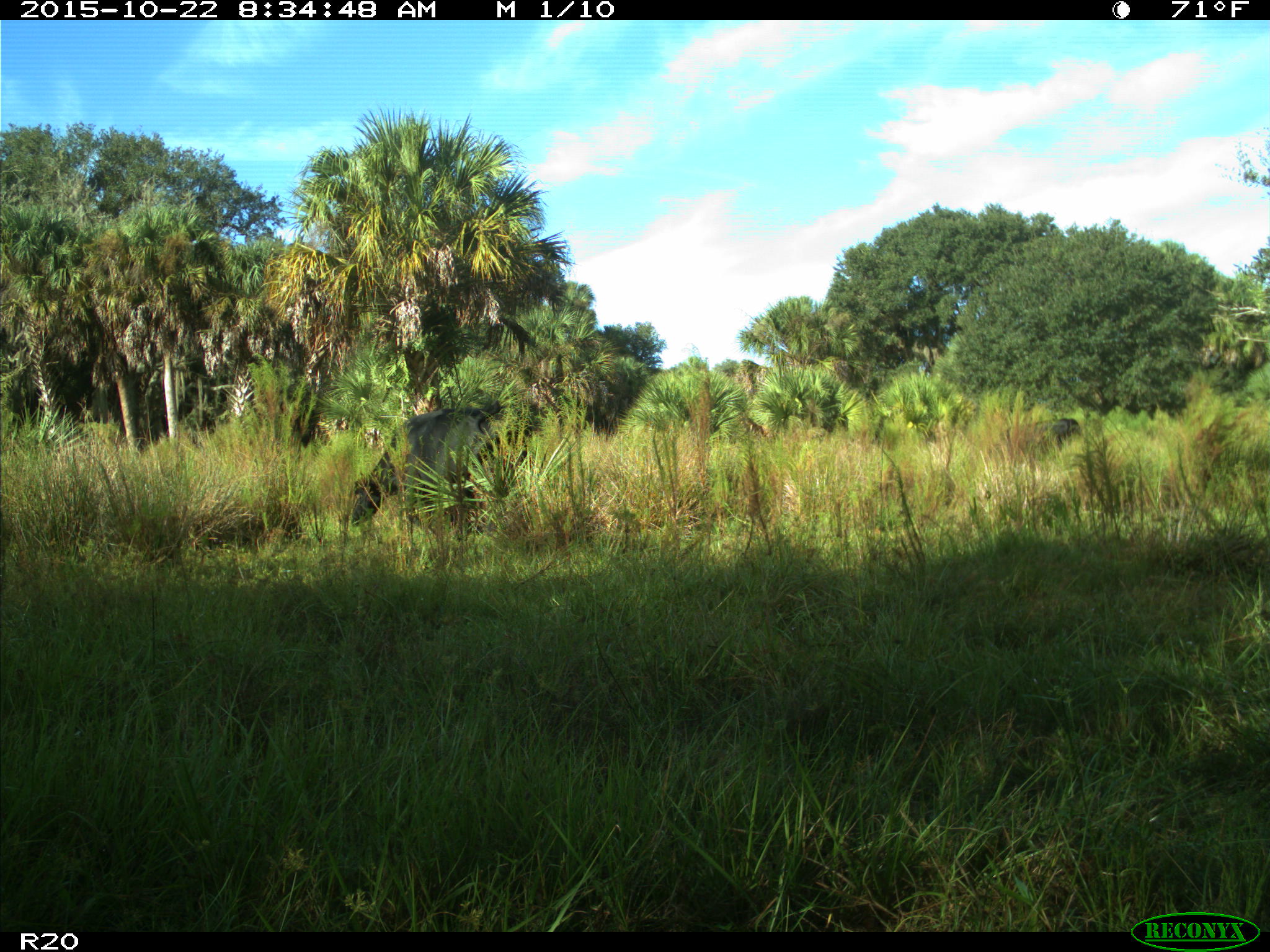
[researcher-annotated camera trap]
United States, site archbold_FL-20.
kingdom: Animalia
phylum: Chordata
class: Mammalia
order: Artiodactyla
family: Bovidae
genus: Bos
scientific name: Bos taurus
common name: domestic cow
Bos taurus (domestic cow).